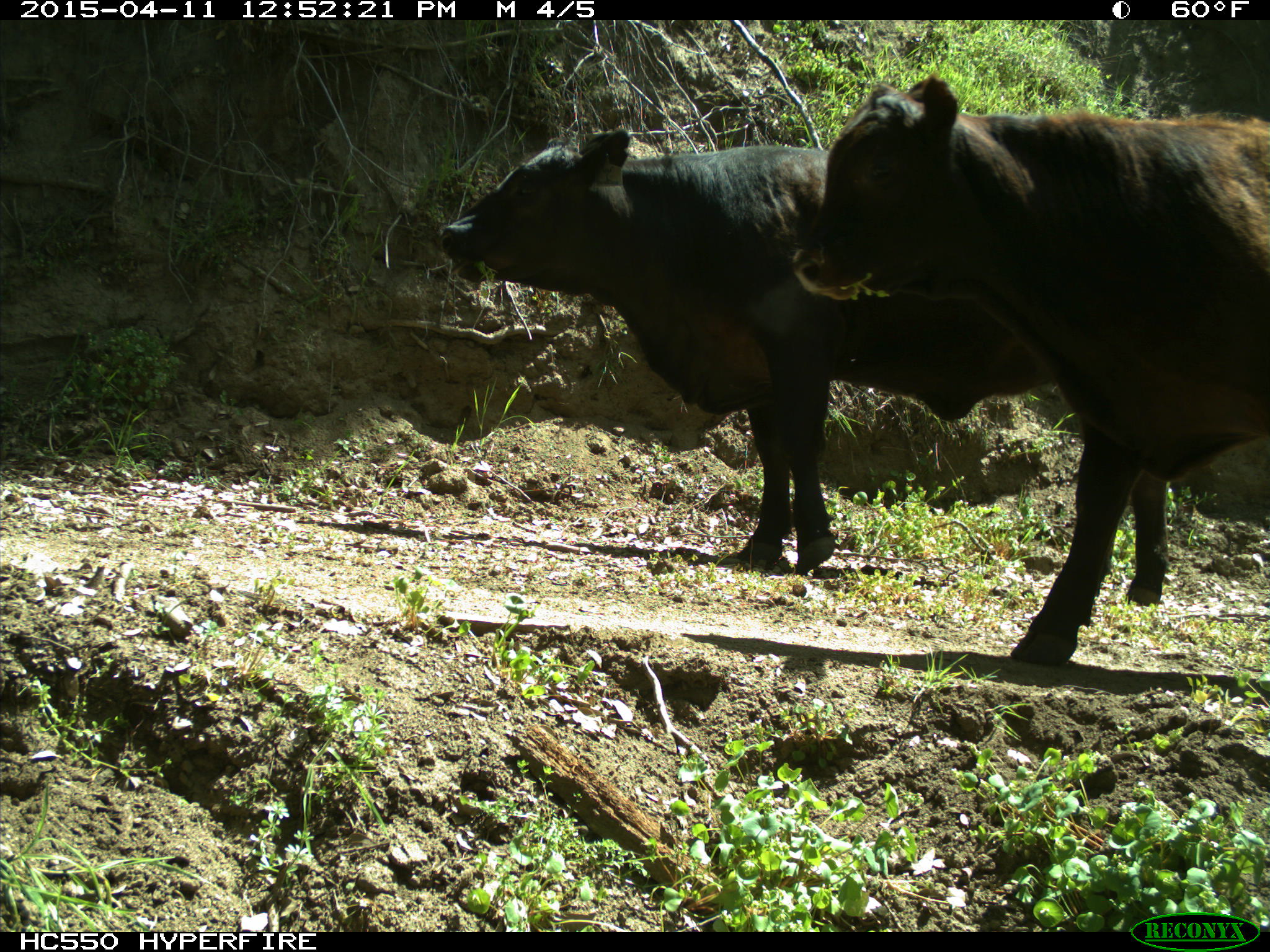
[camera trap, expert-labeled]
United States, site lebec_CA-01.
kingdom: Animalia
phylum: Chordata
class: Mammalia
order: Artiodactyla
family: Bovidae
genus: Bos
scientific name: Bos taurus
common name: domestic cow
Bos taurus (domestic cow).